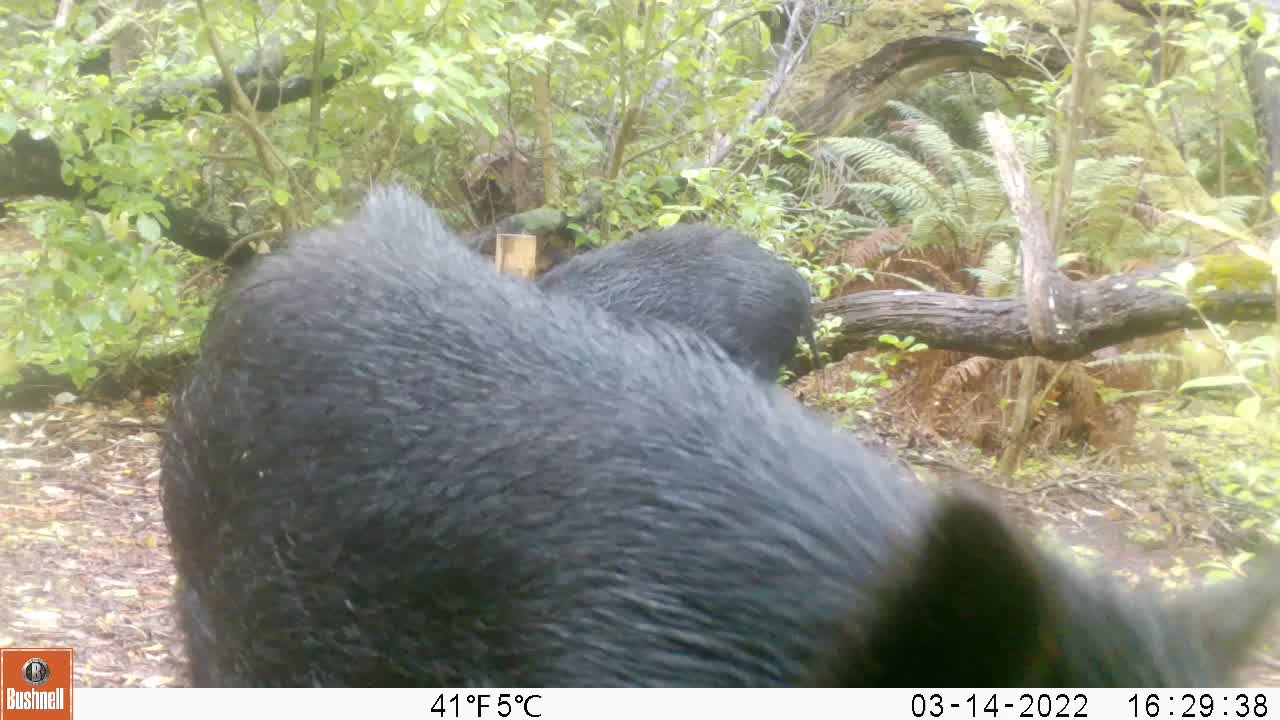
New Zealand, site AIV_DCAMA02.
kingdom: Animalia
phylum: Chordata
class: Mammalia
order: Artiodactyla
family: Suidae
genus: Sus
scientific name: Sus scrofa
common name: pig